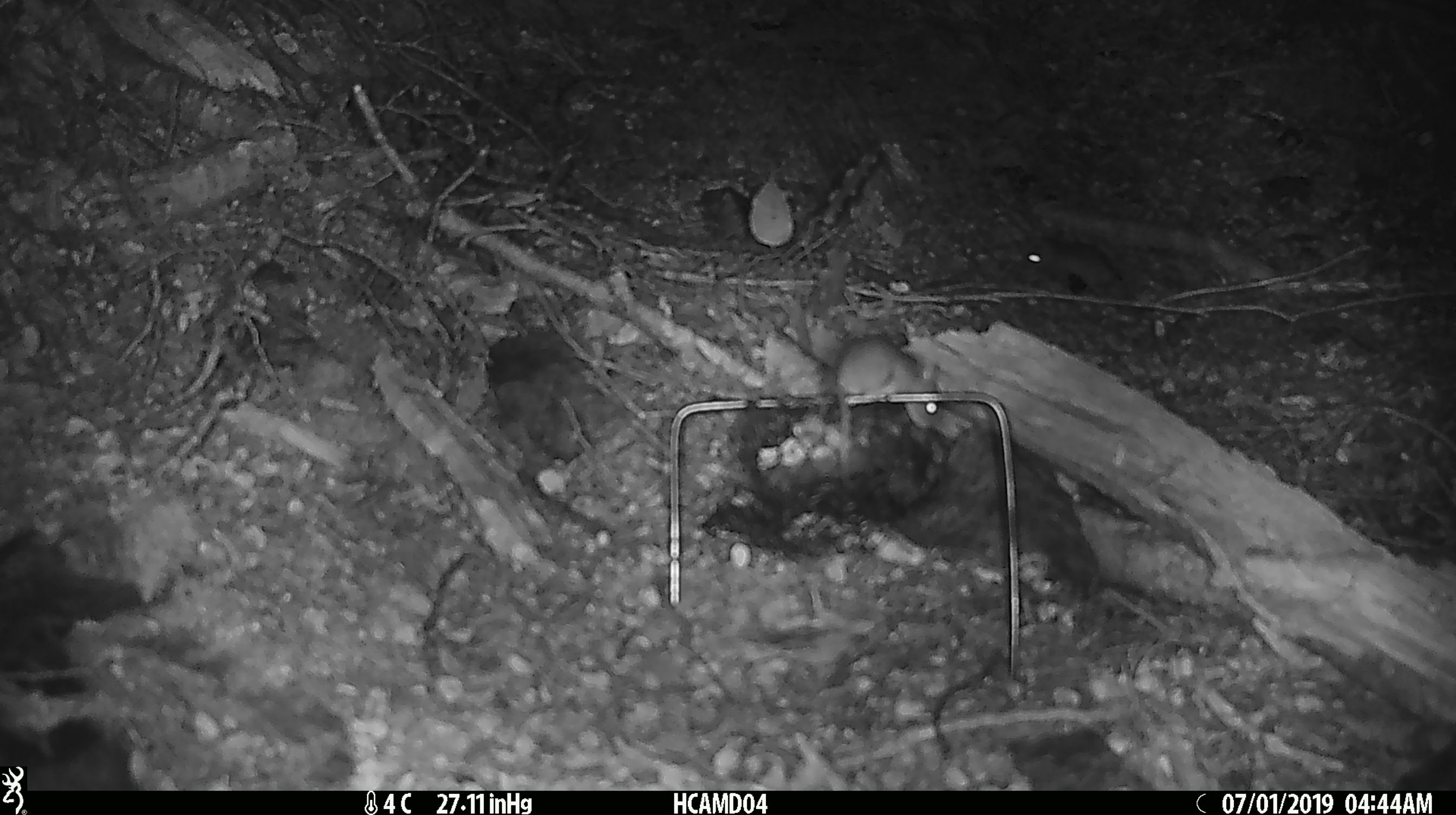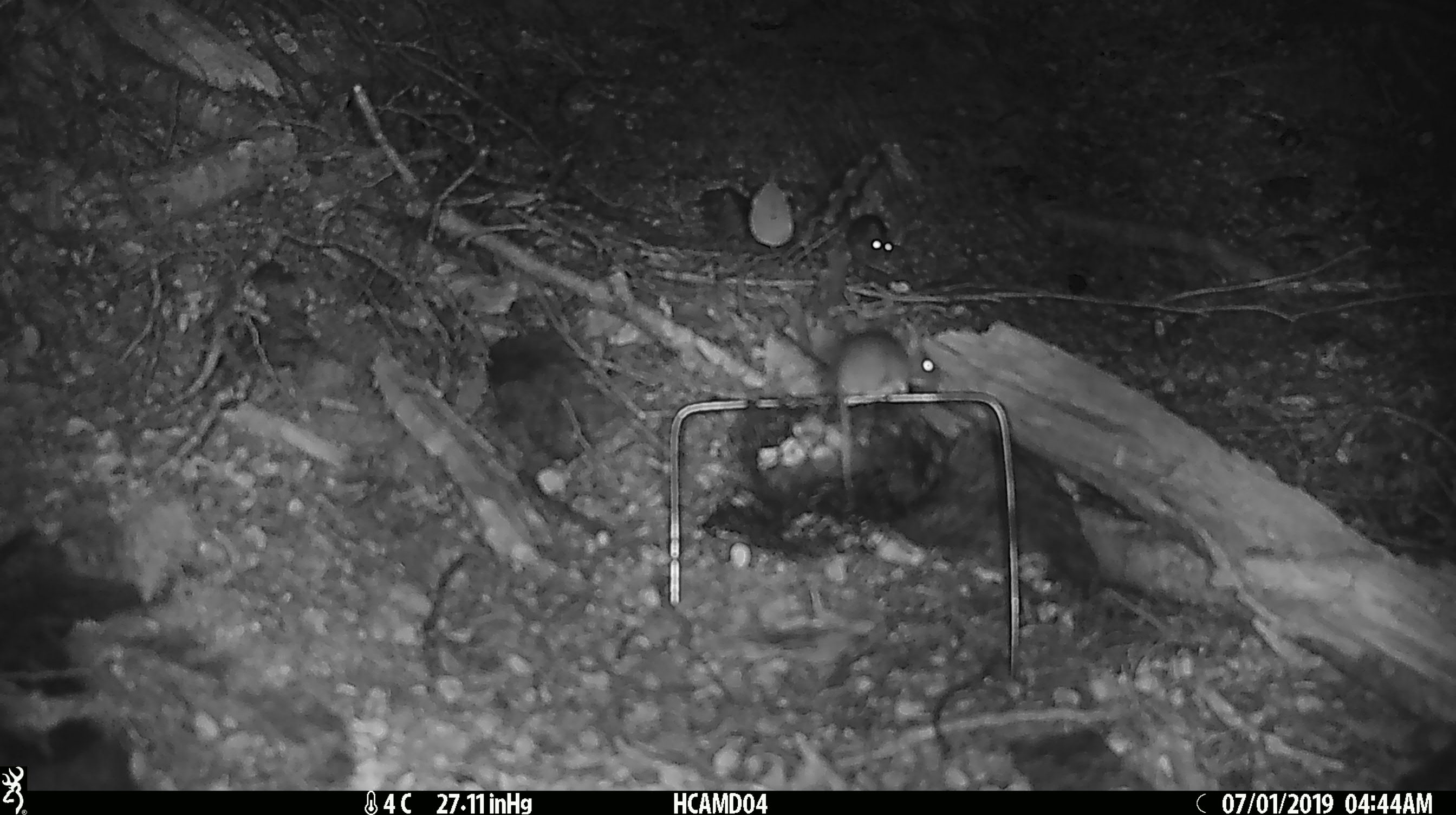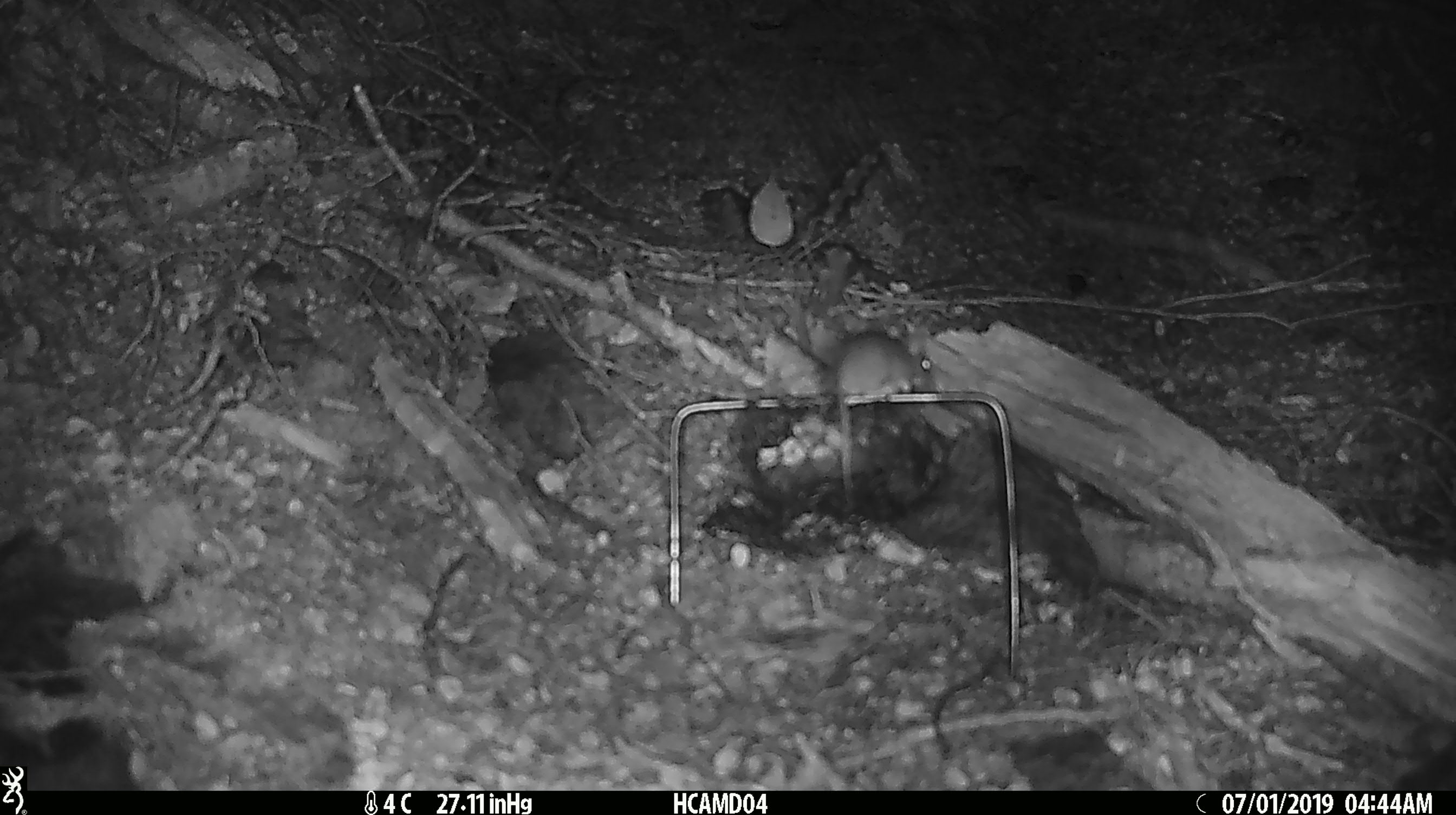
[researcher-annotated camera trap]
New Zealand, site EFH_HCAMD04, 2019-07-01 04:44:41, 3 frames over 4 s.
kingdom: Animalia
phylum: Chordata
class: Mammalia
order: Rodentia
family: Muridae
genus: Mus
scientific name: Mus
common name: mouse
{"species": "mouse (Mus)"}